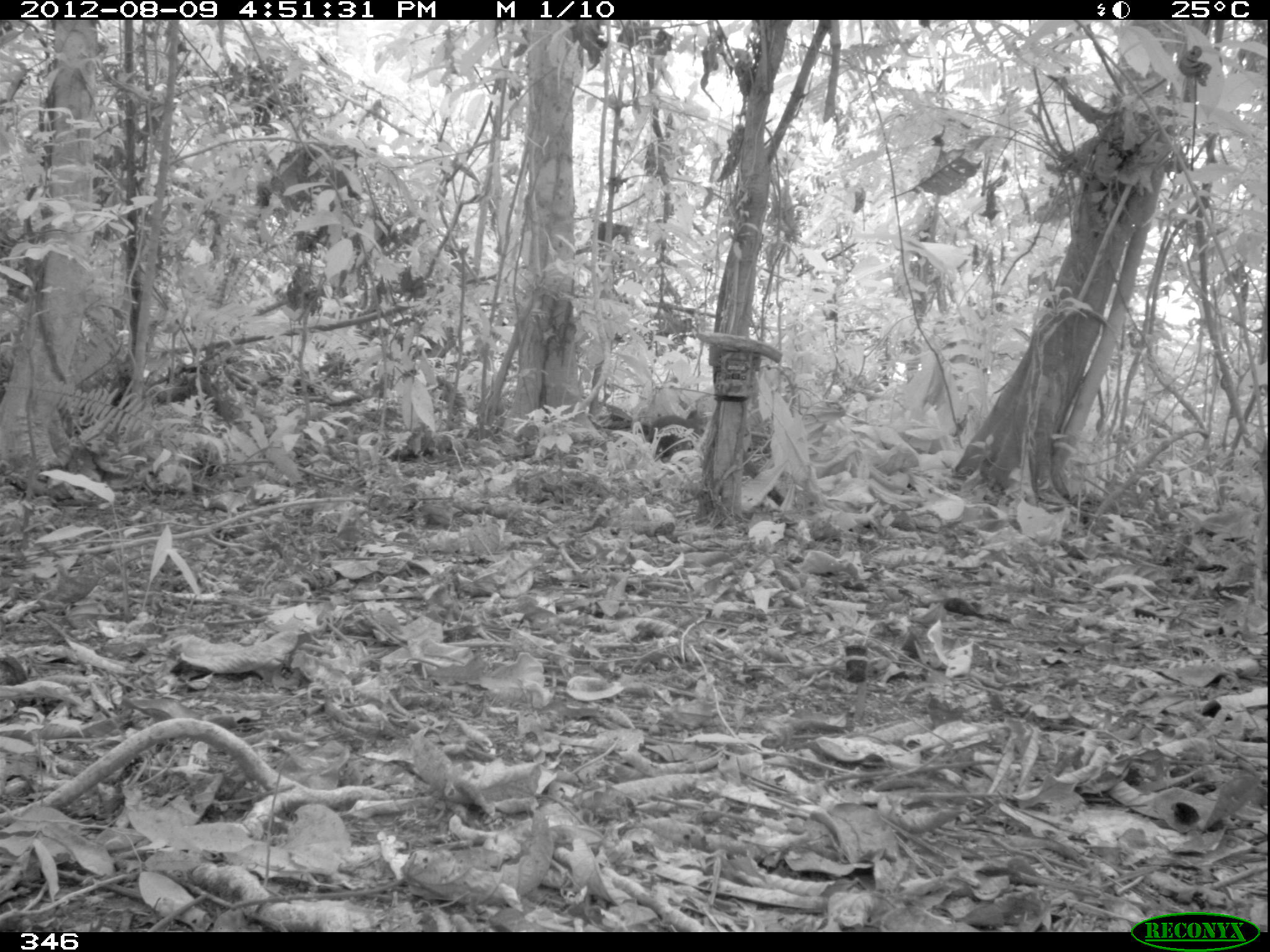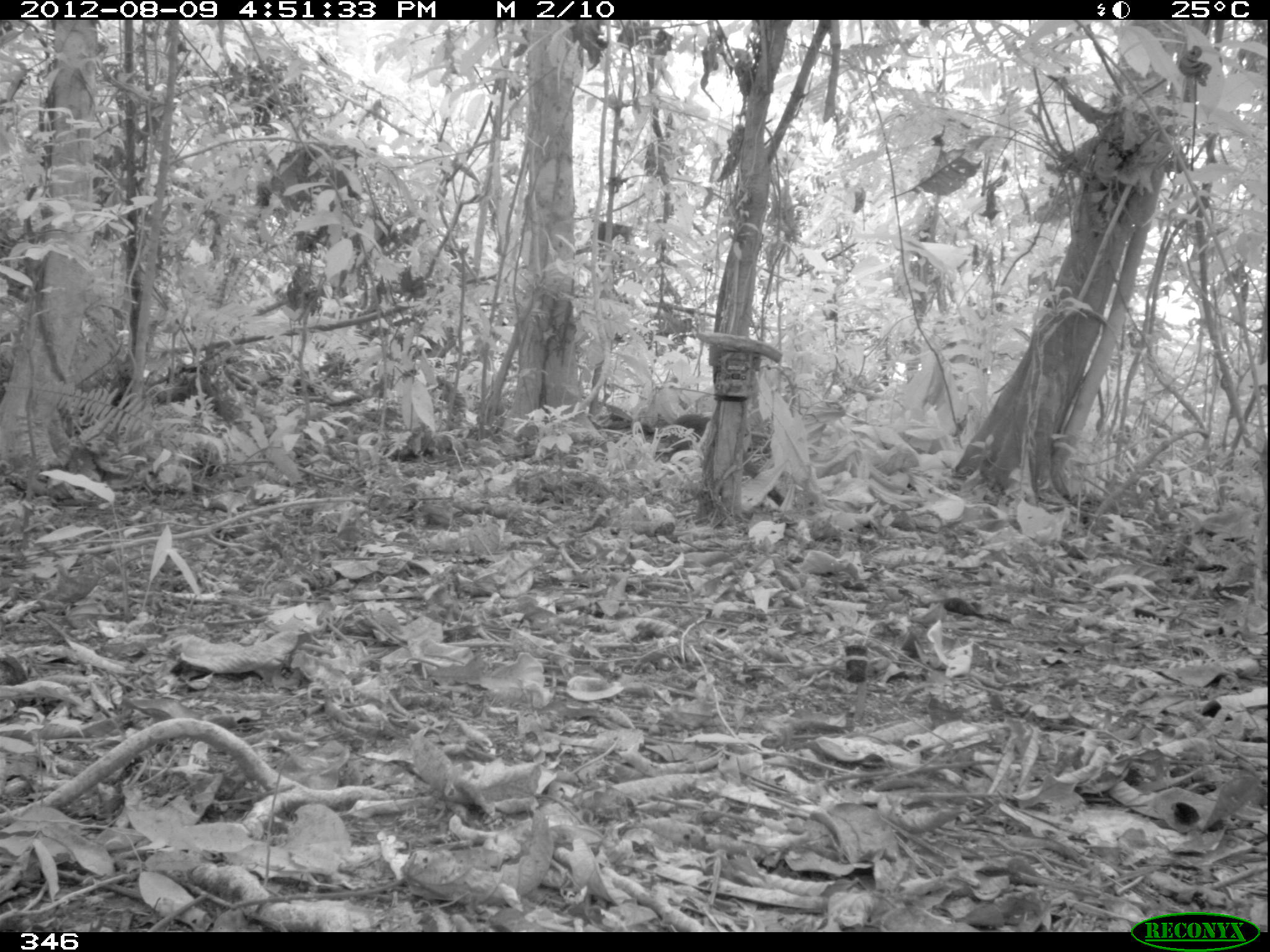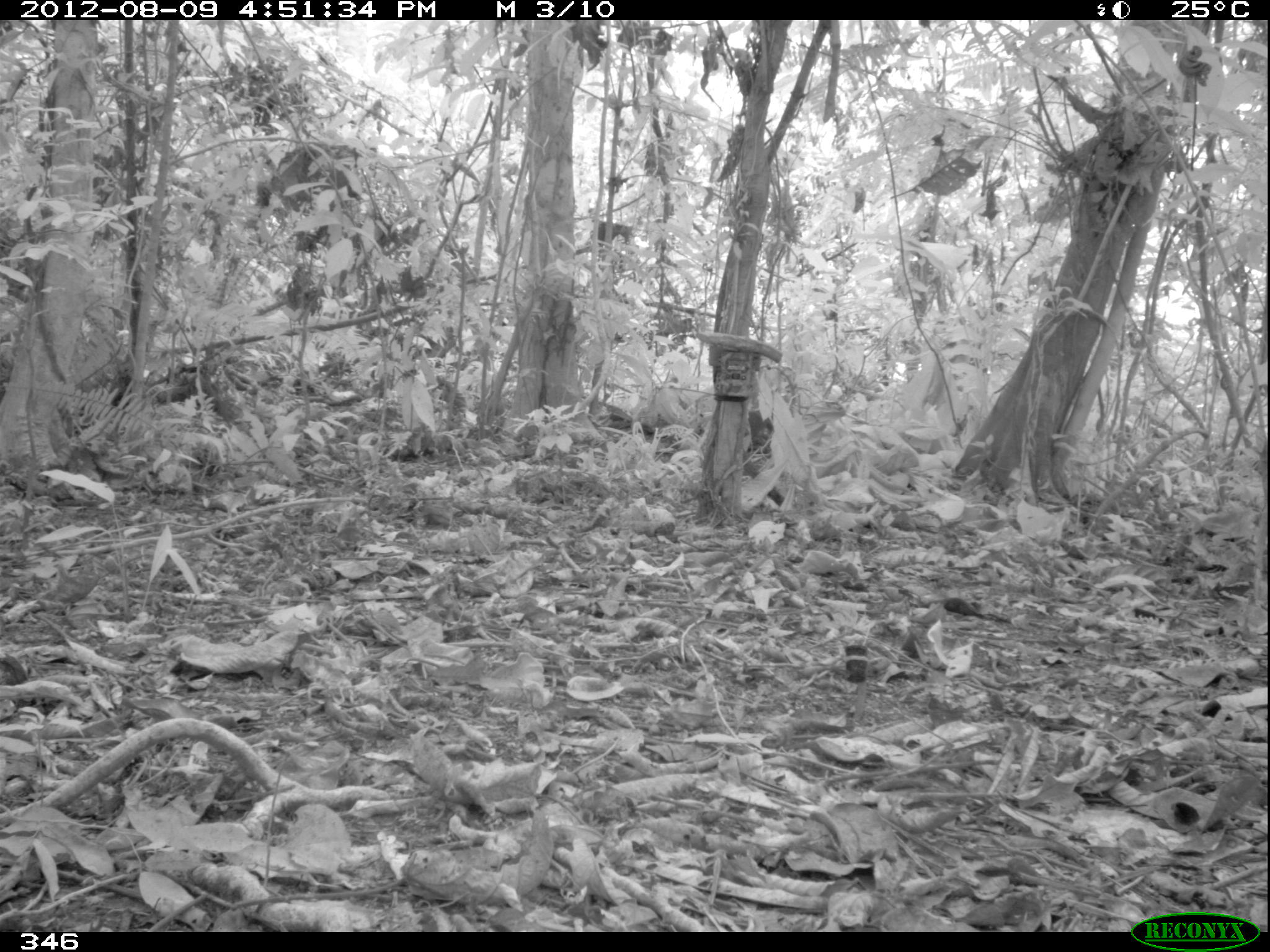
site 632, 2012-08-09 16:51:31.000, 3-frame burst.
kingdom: Animalia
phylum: Chordata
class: Mammalia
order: Rodentia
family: Dasyproctidae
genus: Dasyprocta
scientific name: Dasyprocta punctata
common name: central american agouti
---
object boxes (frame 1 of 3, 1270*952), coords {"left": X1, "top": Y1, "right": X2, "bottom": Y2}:
dasyprocta punctata: {"left": 649, "top": 409, "right": 709, "bottom": 462}